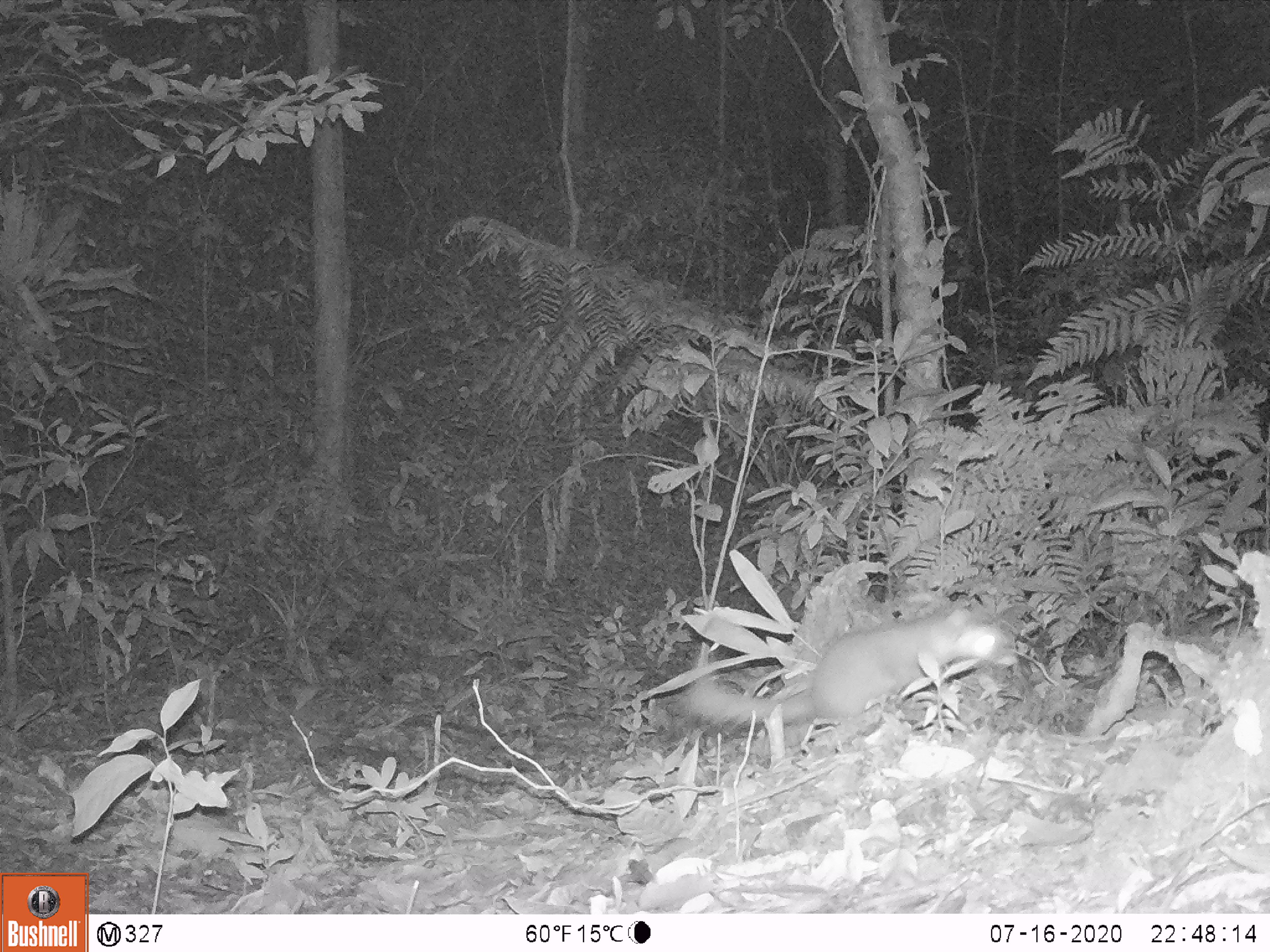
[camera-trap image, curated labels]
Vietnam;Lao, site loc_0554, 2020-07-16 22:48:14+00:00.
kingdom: Animalia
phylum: Chordata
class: Mammalia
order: Carnivora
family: Mustelidae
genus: Melogale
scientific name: Melogale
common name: ferret badger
Ferret badger (Melogale). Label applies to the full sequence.